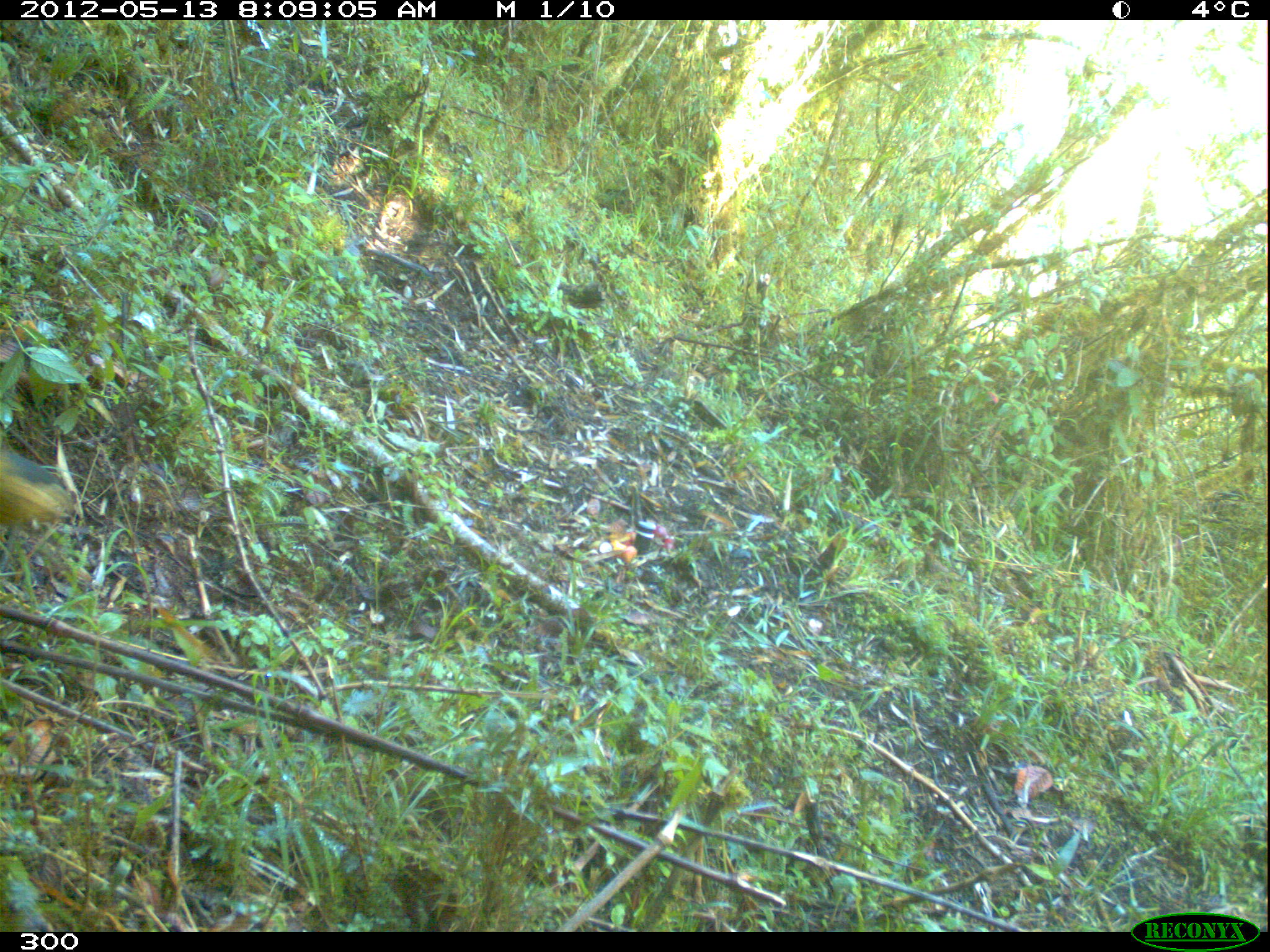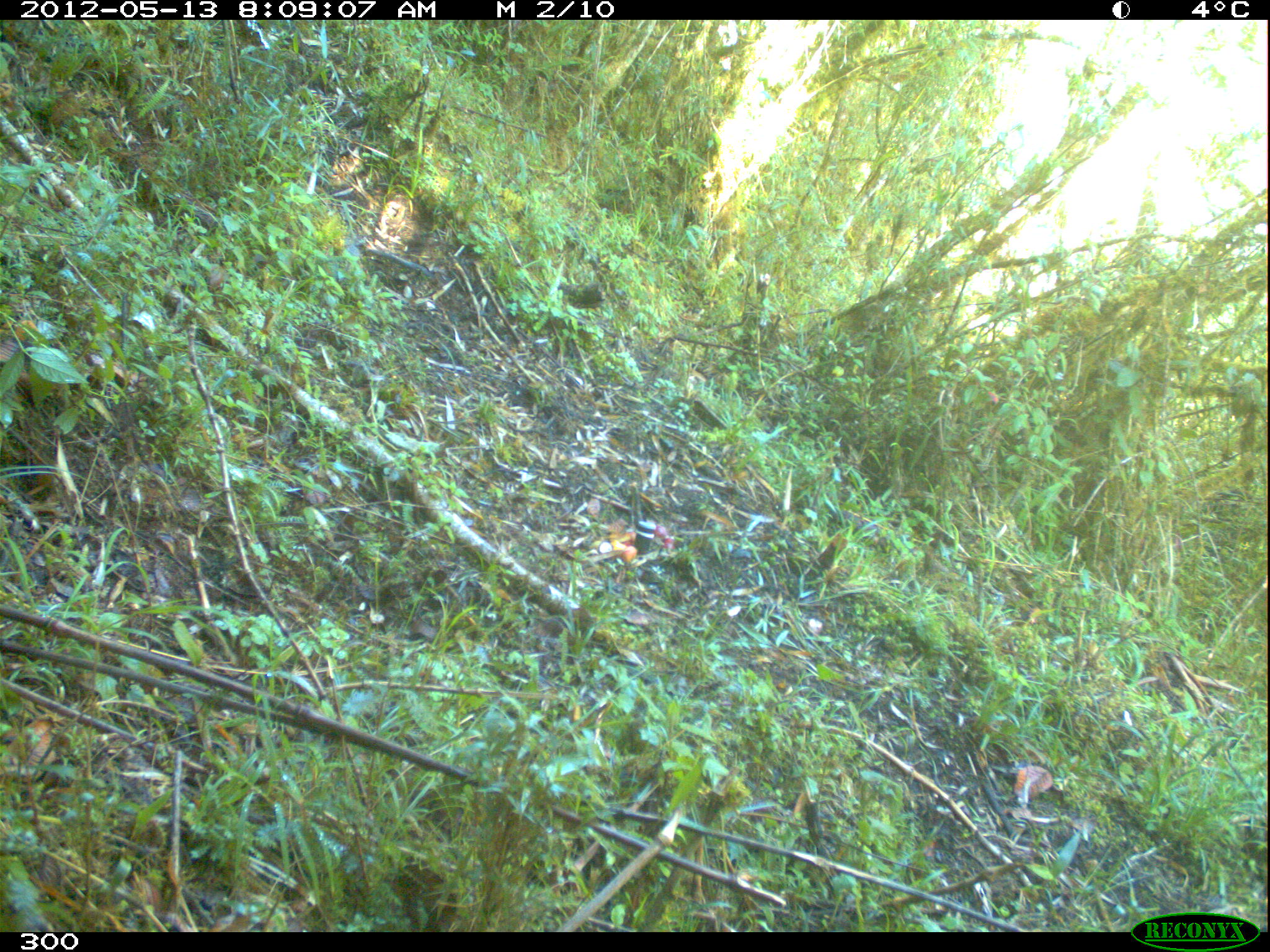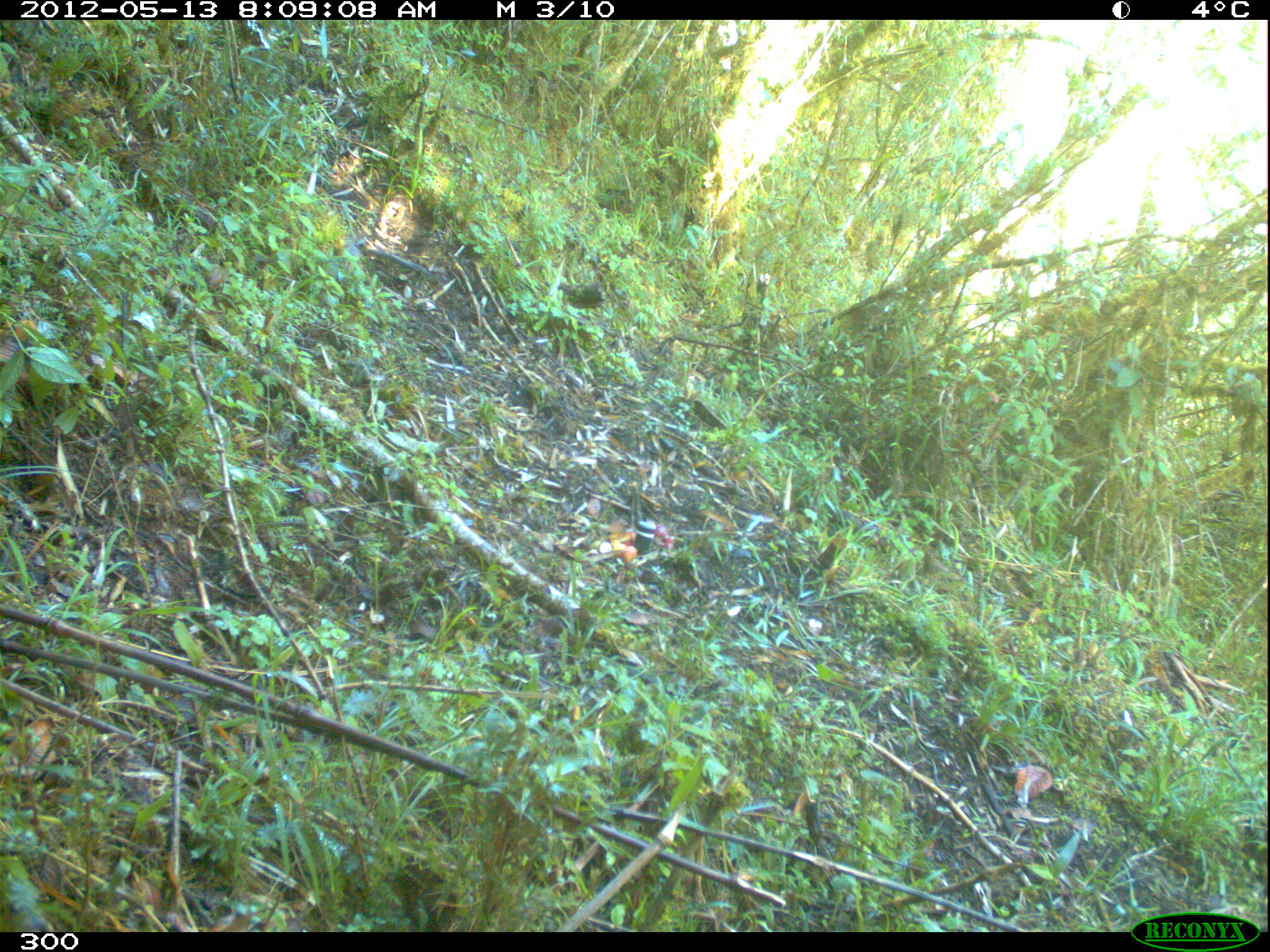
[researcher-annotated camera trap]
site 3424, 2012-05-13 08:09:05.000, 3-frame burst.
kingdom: Animalia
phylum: Chordata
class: Aves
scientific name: Aves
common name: bird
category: unknown bird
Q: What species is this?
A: Unknown bird (bird) (Aves).